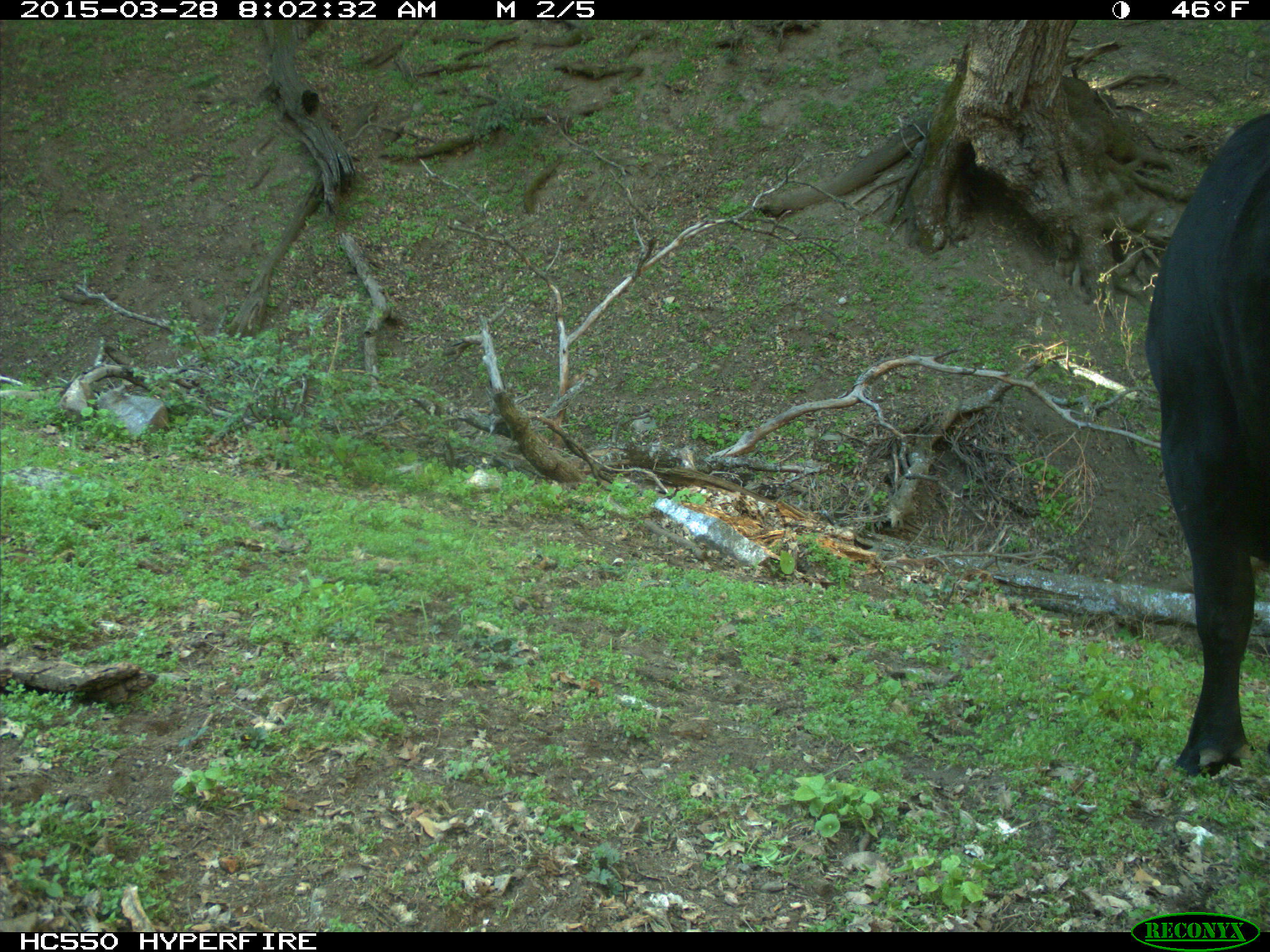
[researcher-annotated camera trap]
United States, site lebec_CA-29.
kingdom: Animalia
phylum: Chordata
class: Mammalia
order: Artiodactyla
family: Bovidae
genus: Bos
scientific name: Bos taurus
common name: domestic cow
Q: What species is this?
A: Bos taurus (domestic cow).